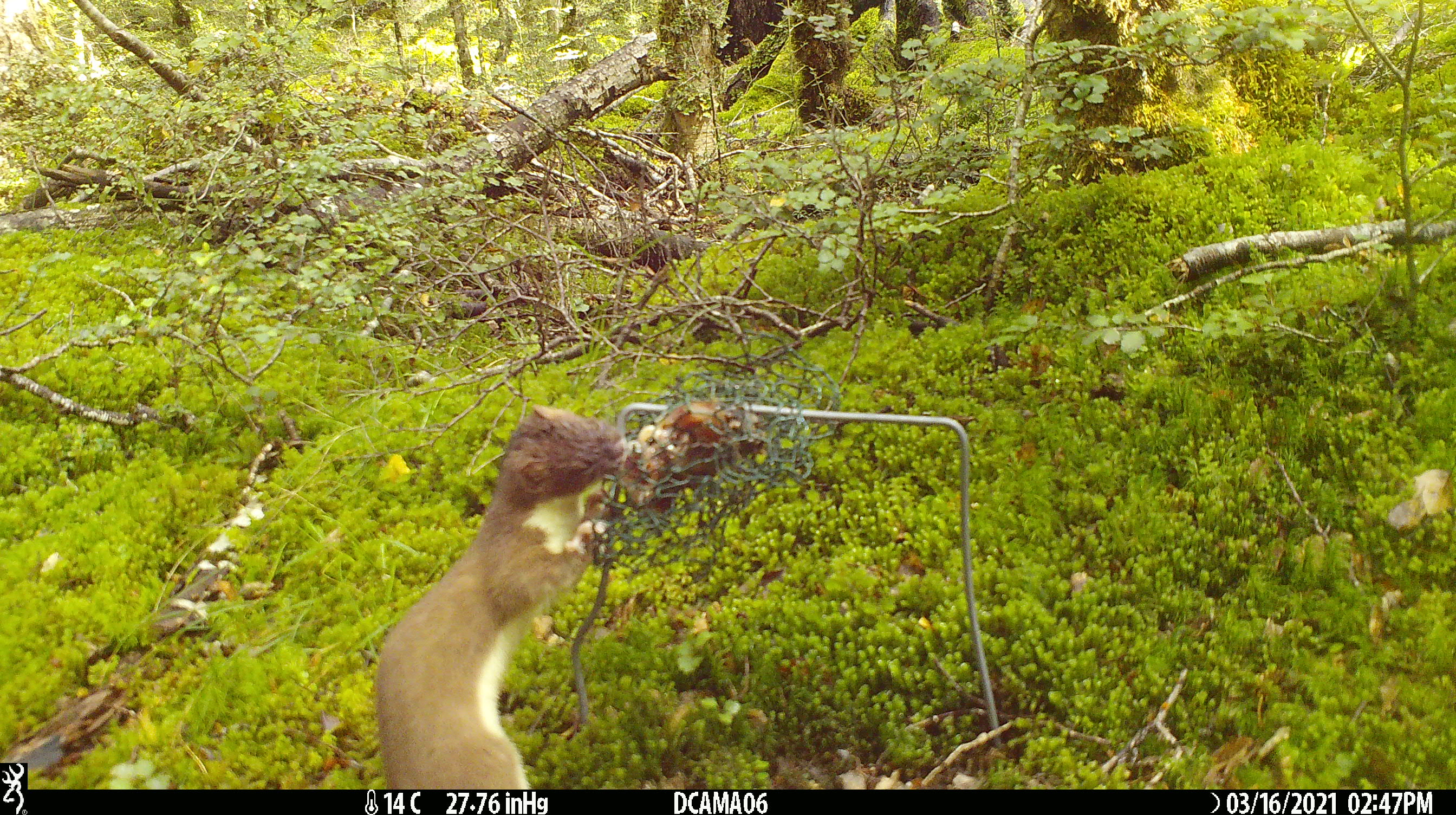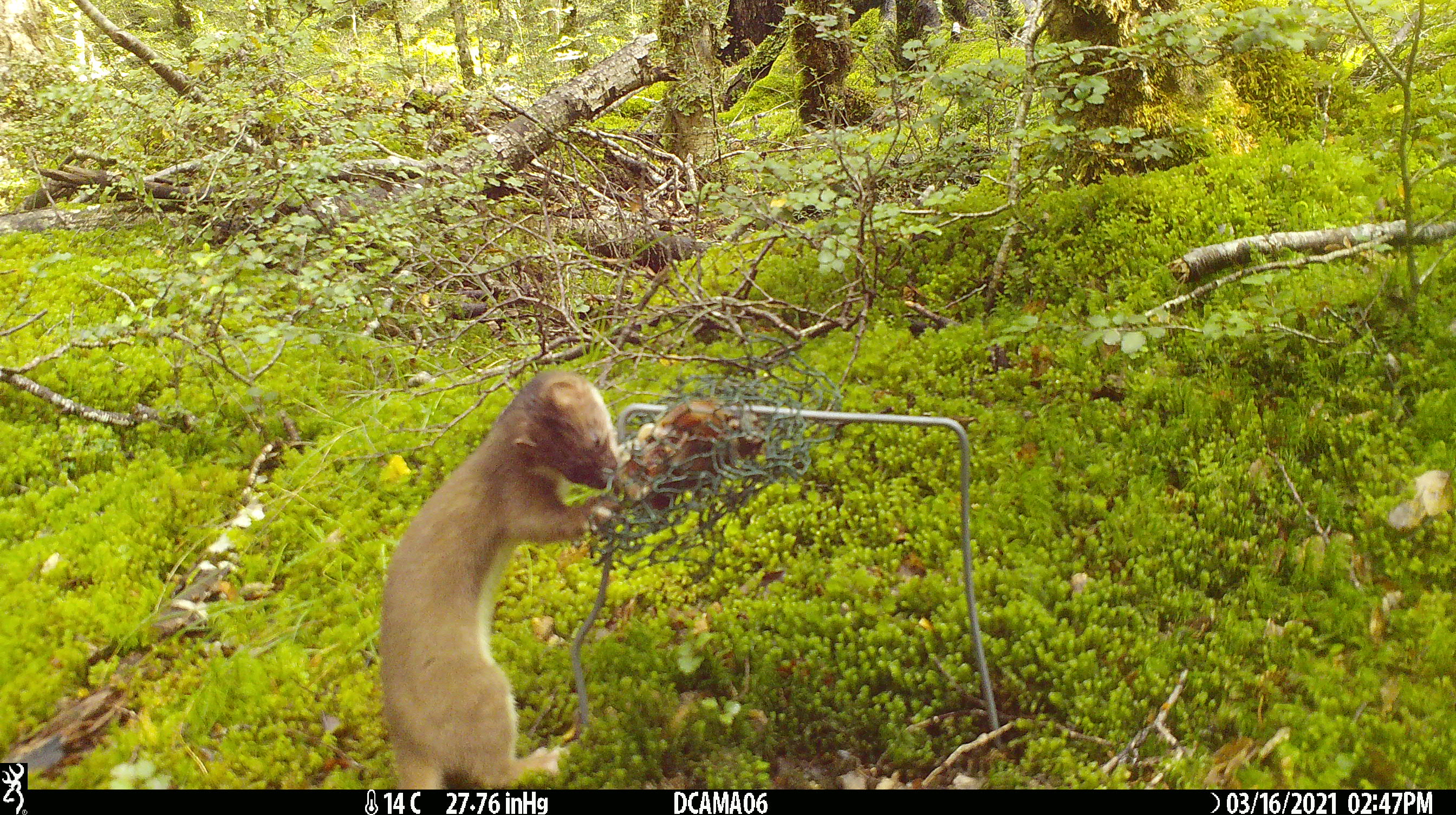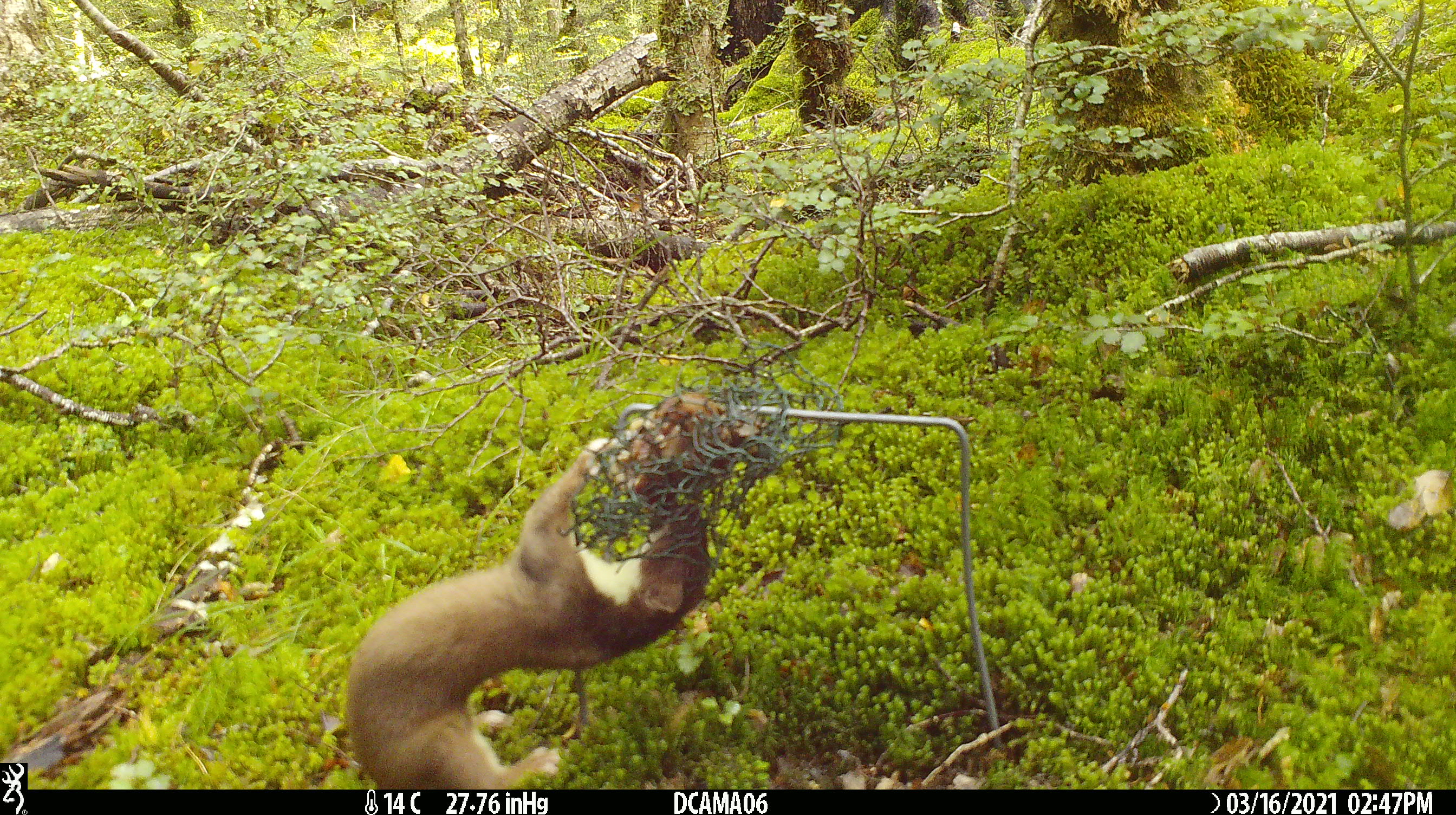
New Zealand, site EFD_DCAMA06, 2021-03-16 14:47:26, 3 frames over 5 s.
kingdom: Animalia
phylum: Chordata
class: Mammalia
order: Carnivora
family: Mustelidae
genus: Mustela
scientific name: Mustela erminea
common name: stoat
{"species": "stoat (Mustela erminea)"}